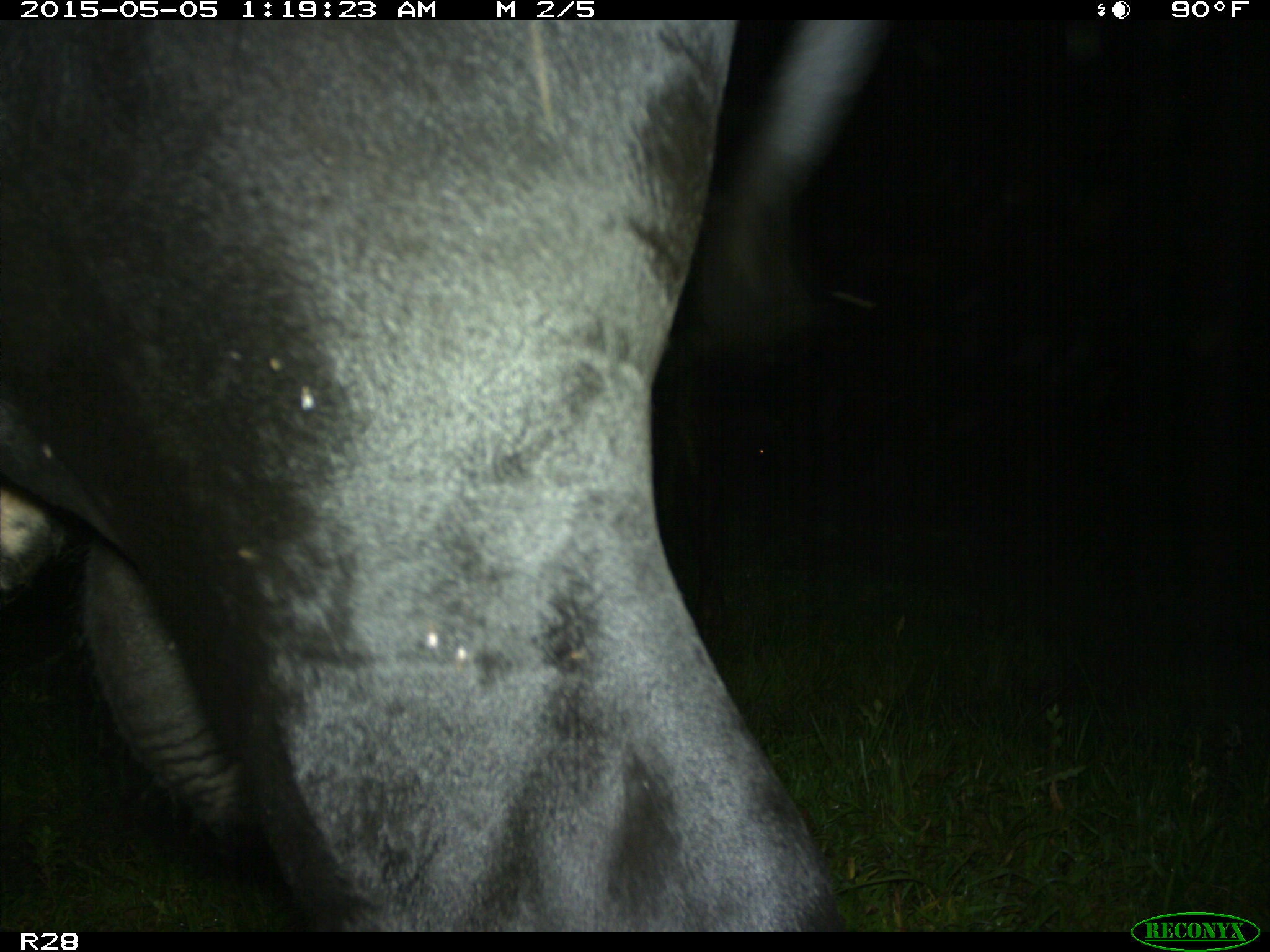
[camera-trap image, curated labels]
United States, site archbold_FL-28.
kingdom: Animalia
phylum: Chordata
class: Mammalia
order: Artiodactyla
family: Bovidae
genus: Bos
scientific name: Bos taurus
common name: domestic cow